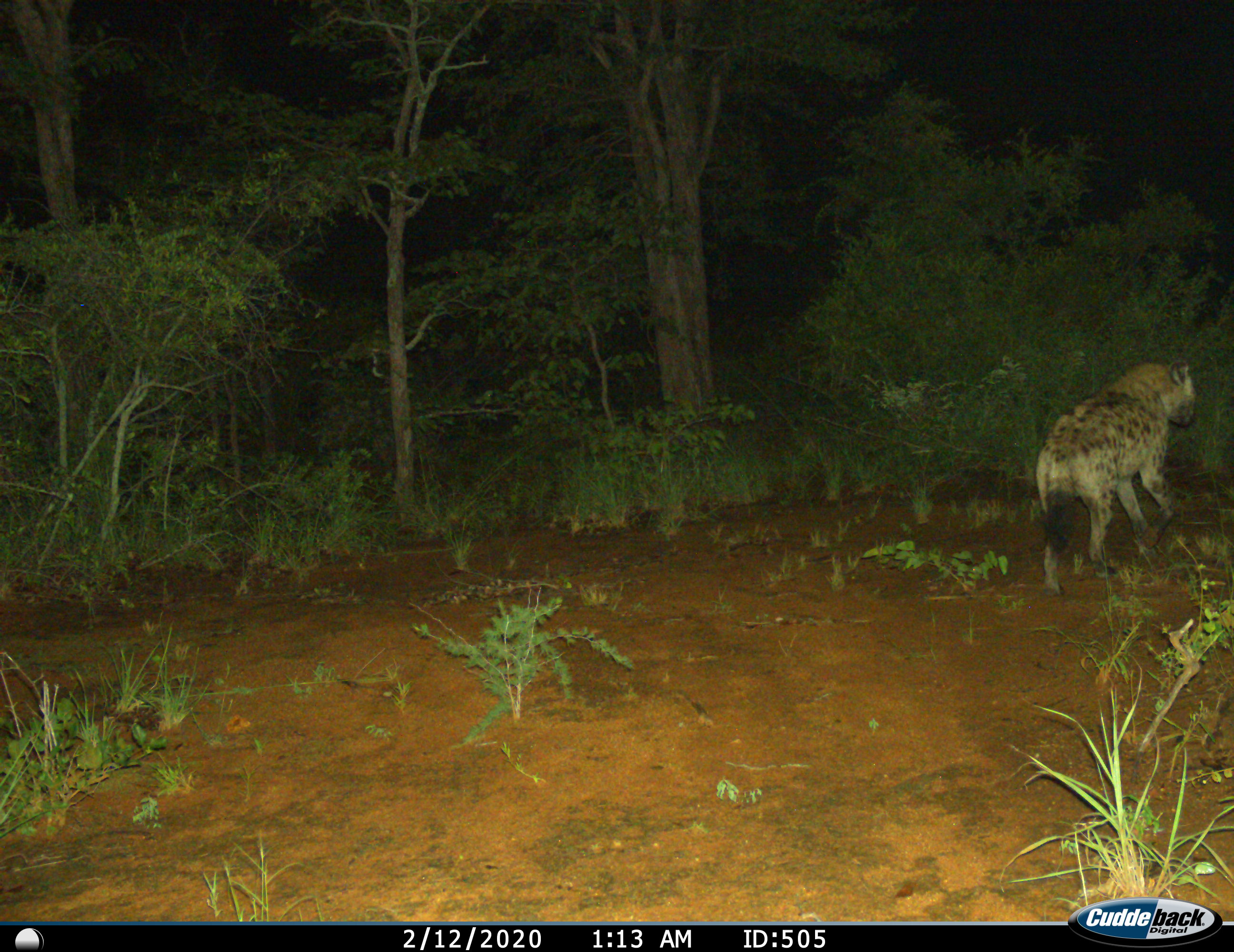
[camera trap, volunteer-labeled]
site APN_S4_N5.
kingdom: Animalia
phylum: Chordata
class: Mammalia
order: Carnivora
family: Hyaenidae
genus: Crocuta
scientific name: Crocuta crocuta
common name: spotted hyena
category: hyenaspotted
Hyenaspotted (spotted hyena) (Crocuta crocuta), count 1. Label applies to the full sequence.